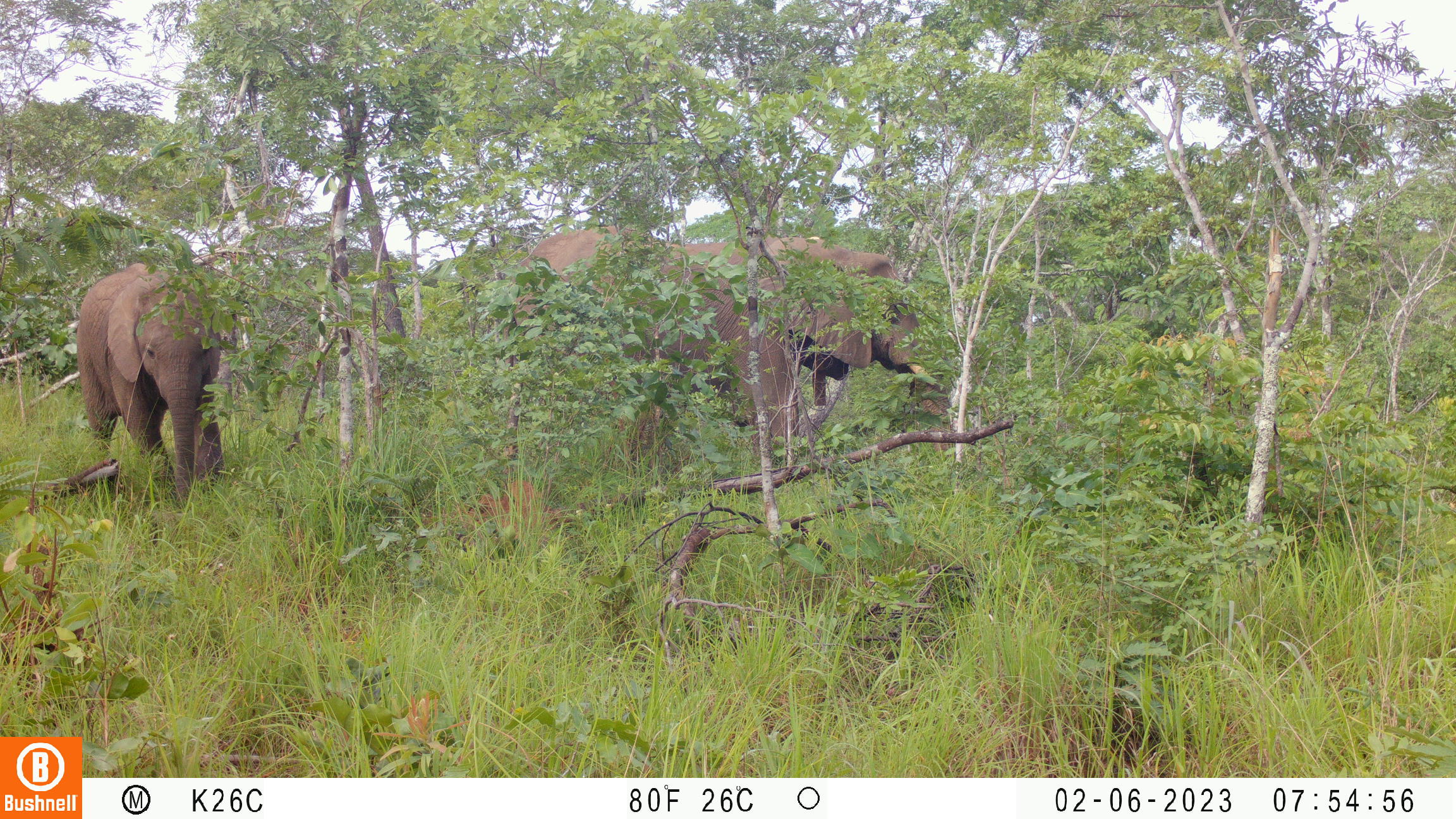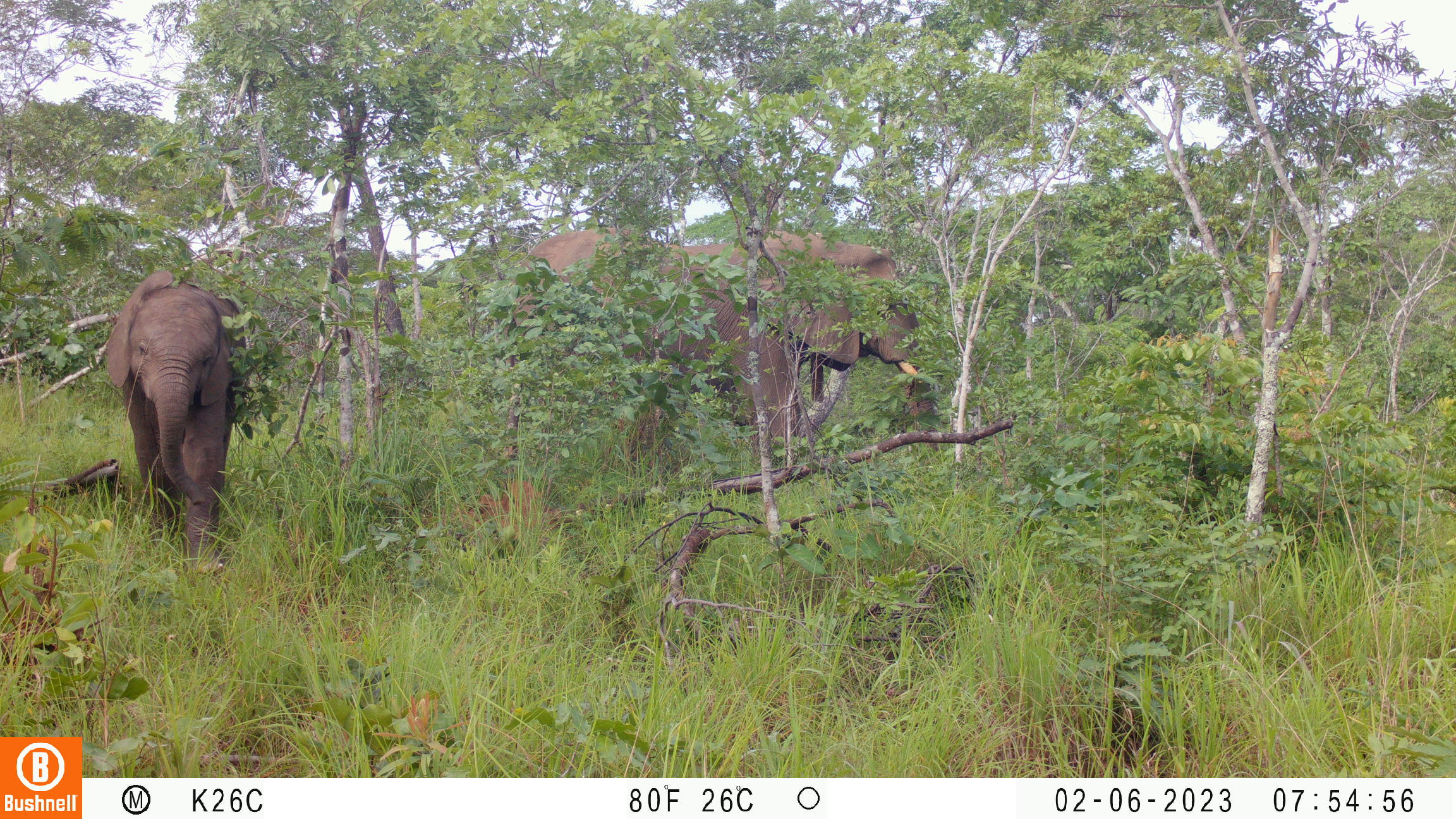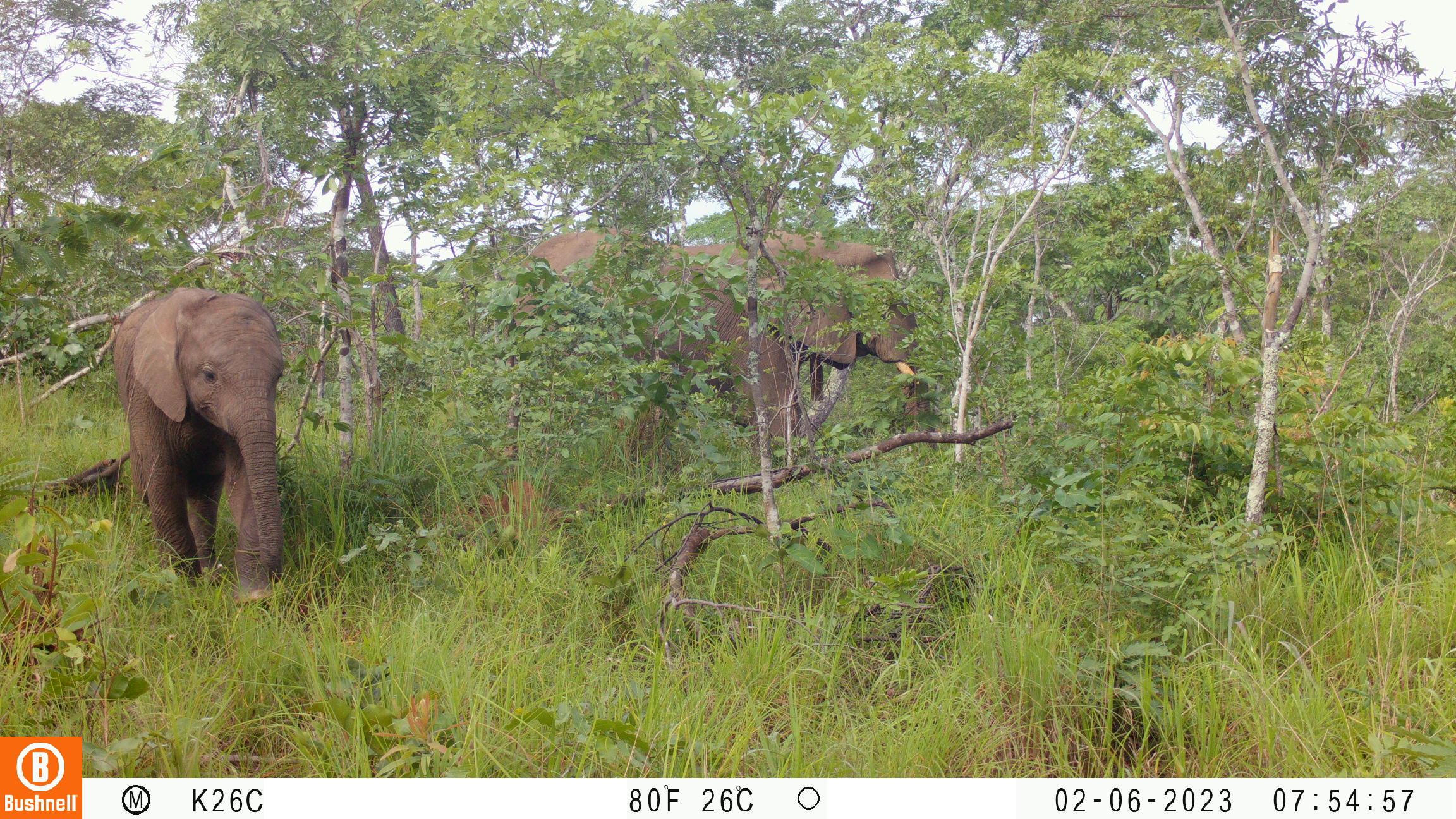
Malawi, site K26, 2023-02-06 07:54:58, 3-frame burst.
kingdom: Animalia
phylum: Chordata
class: Mammalia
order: Proboscidea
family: Elephantidae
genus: Loxodonta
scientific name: Loxodonta africana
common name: african savanna elephant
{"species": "african savanna elephant (Loxodonta africana)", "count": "2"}